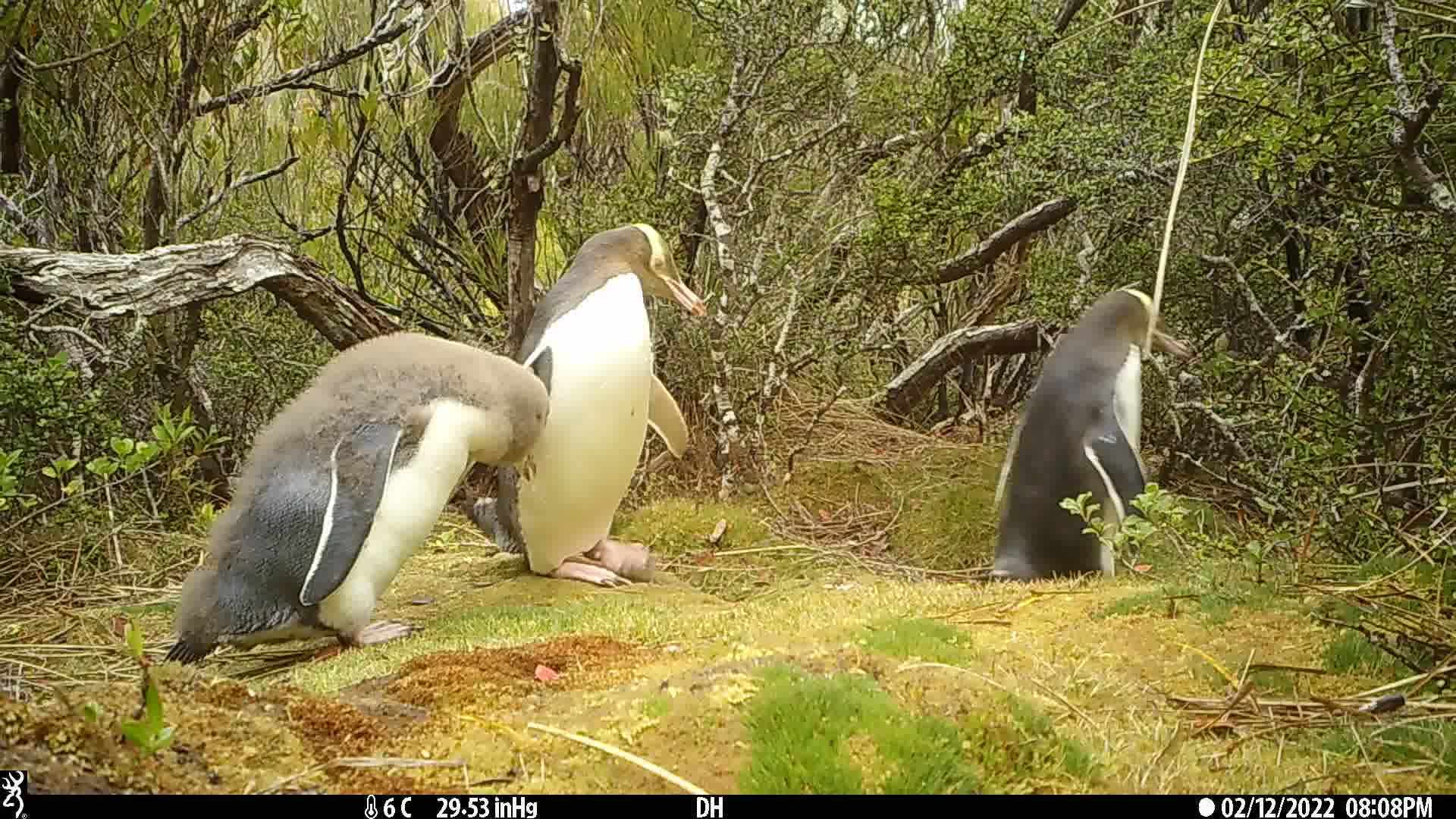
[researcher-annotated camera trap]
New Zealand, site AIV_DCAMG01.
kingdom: Animalia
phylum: Chordata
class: Aves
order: Sphenisciformes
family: Spheniscidae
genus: Megadyptes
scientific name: Megadyptes antipodes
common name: yellow-eyed penguin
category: yellow eyed penguin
Yellow eyed penguin (yellow-eyed penguin) (Megadyptes antipodes).